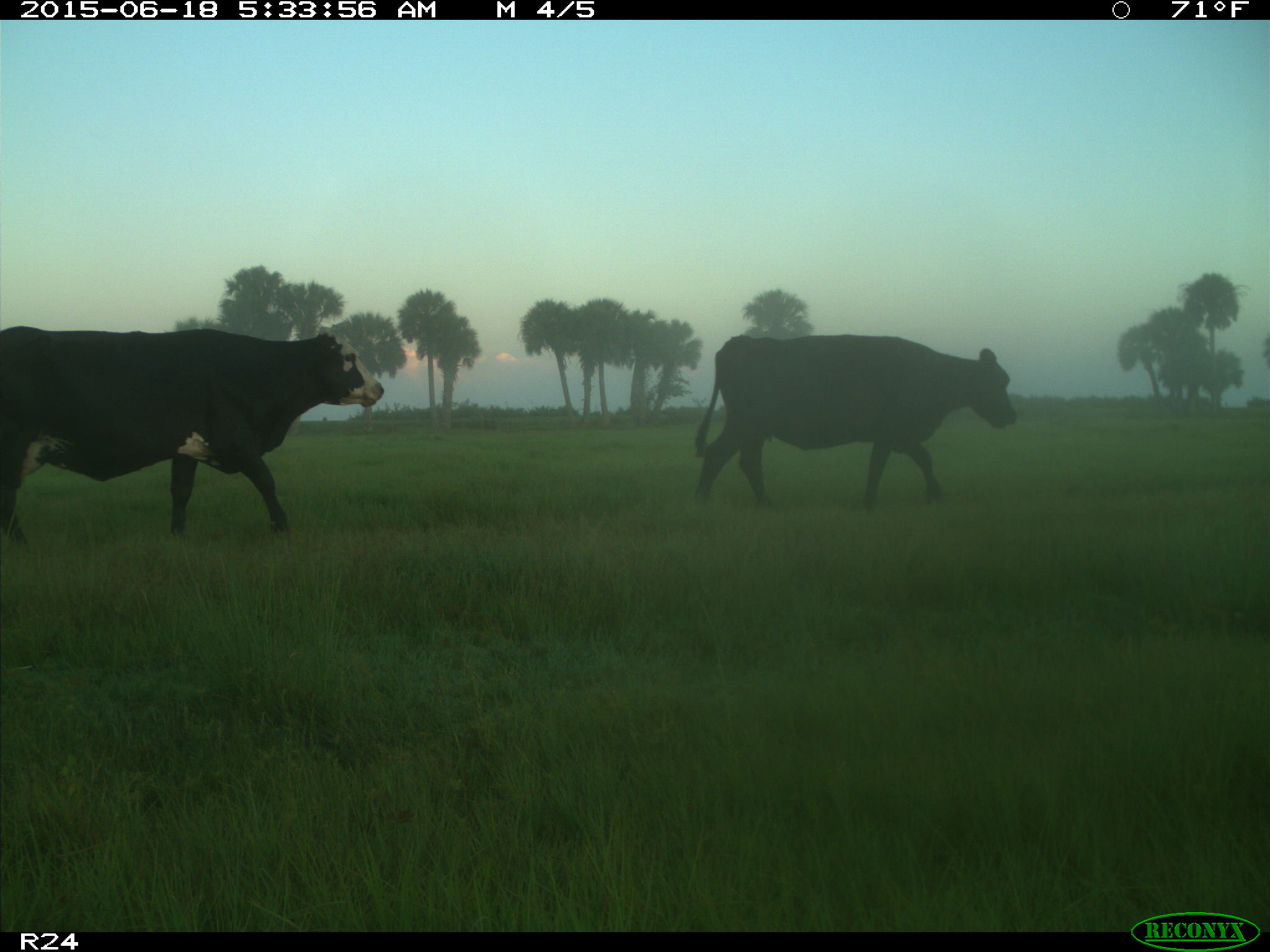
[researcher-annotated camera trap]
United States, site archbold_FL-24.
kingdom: Animalia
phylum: Chordata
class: Mammalia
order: Artiodactyla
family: Bovidae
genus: Bos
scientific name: Bos taurus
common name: domestic cow